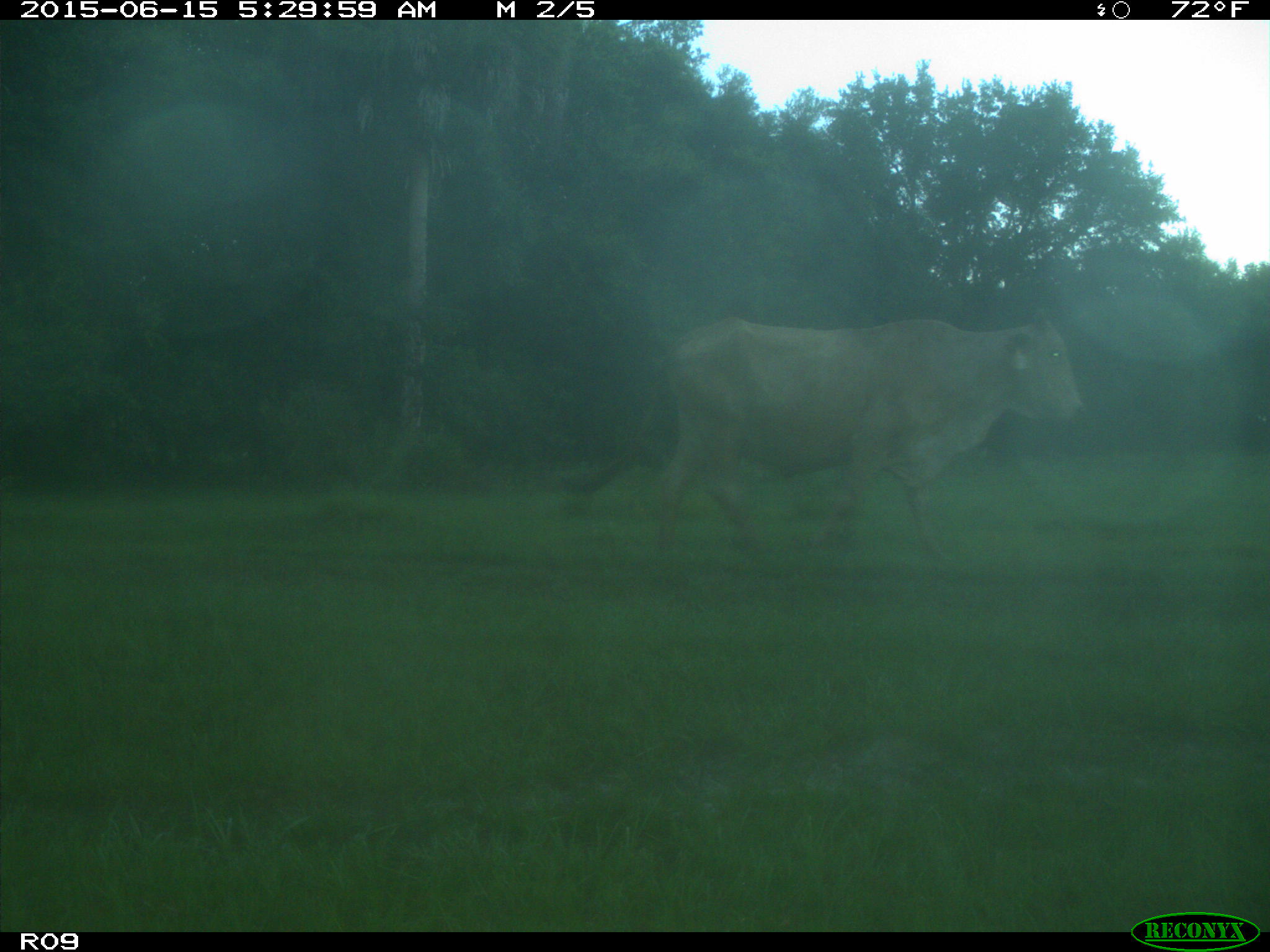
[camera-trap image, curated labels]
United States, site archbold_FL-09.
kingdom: Animalia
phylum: Chordata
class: Mammalia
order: Artiodactyla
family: Bovidae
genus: Bos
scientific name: Bos taurus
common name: domestic cow